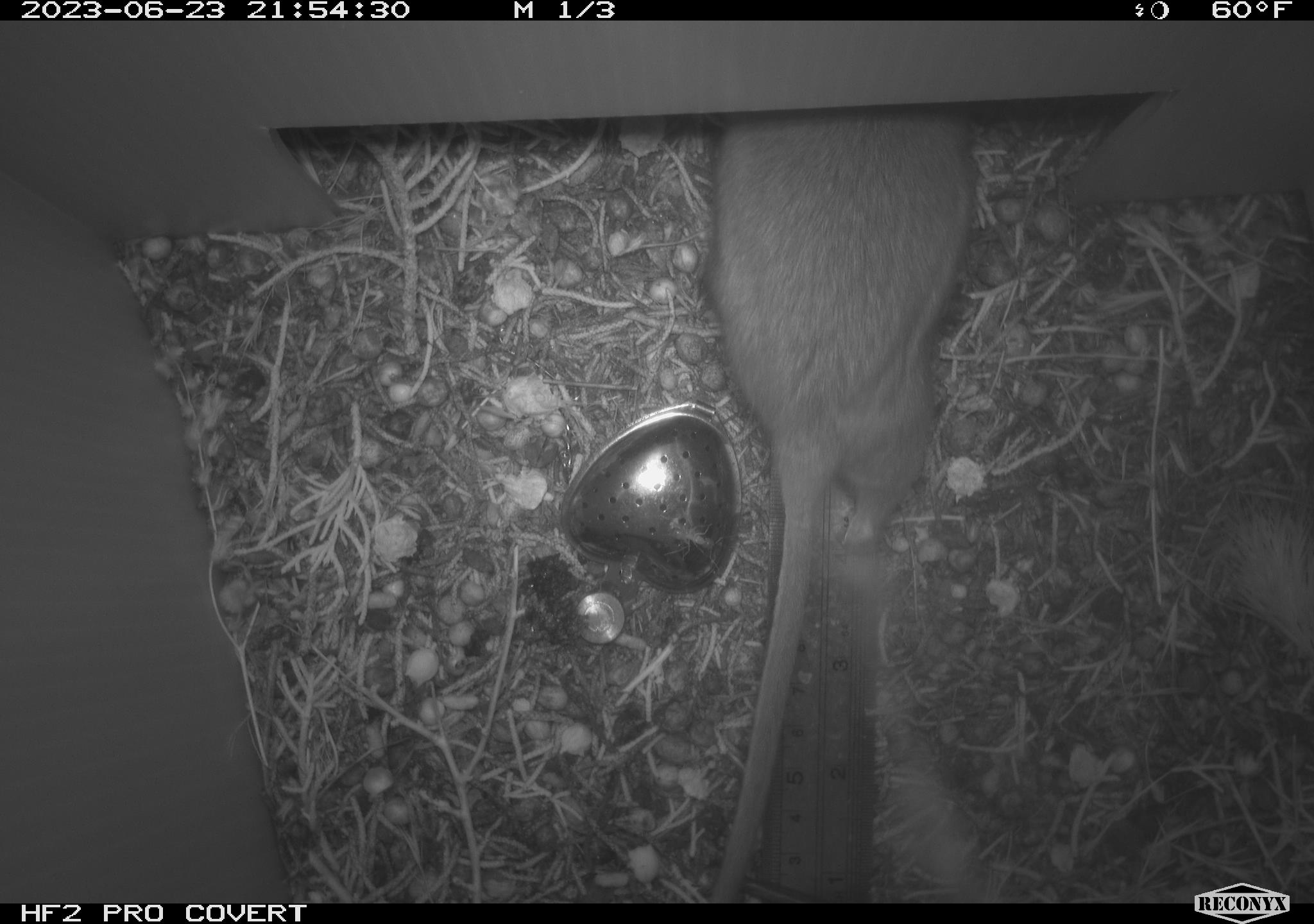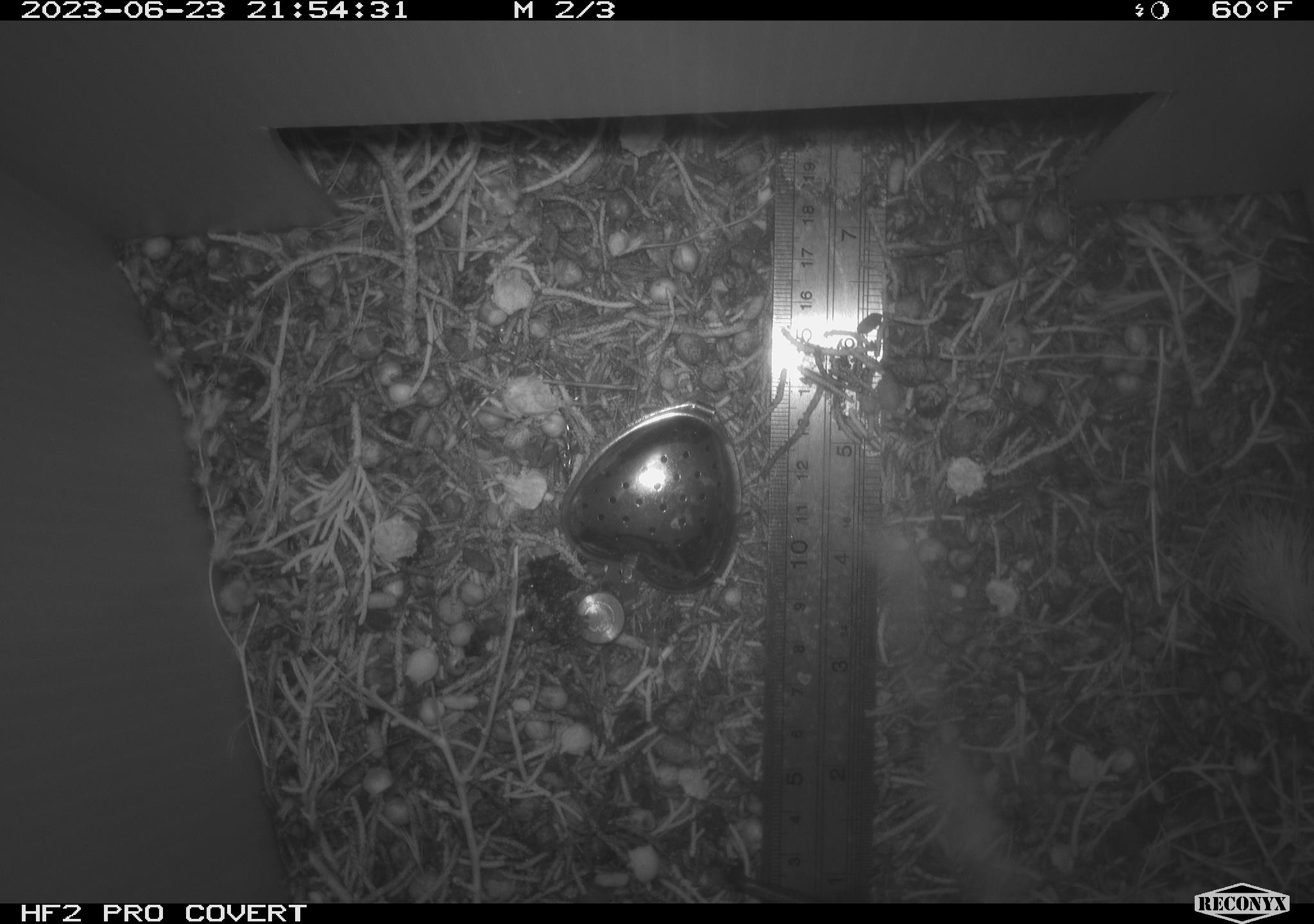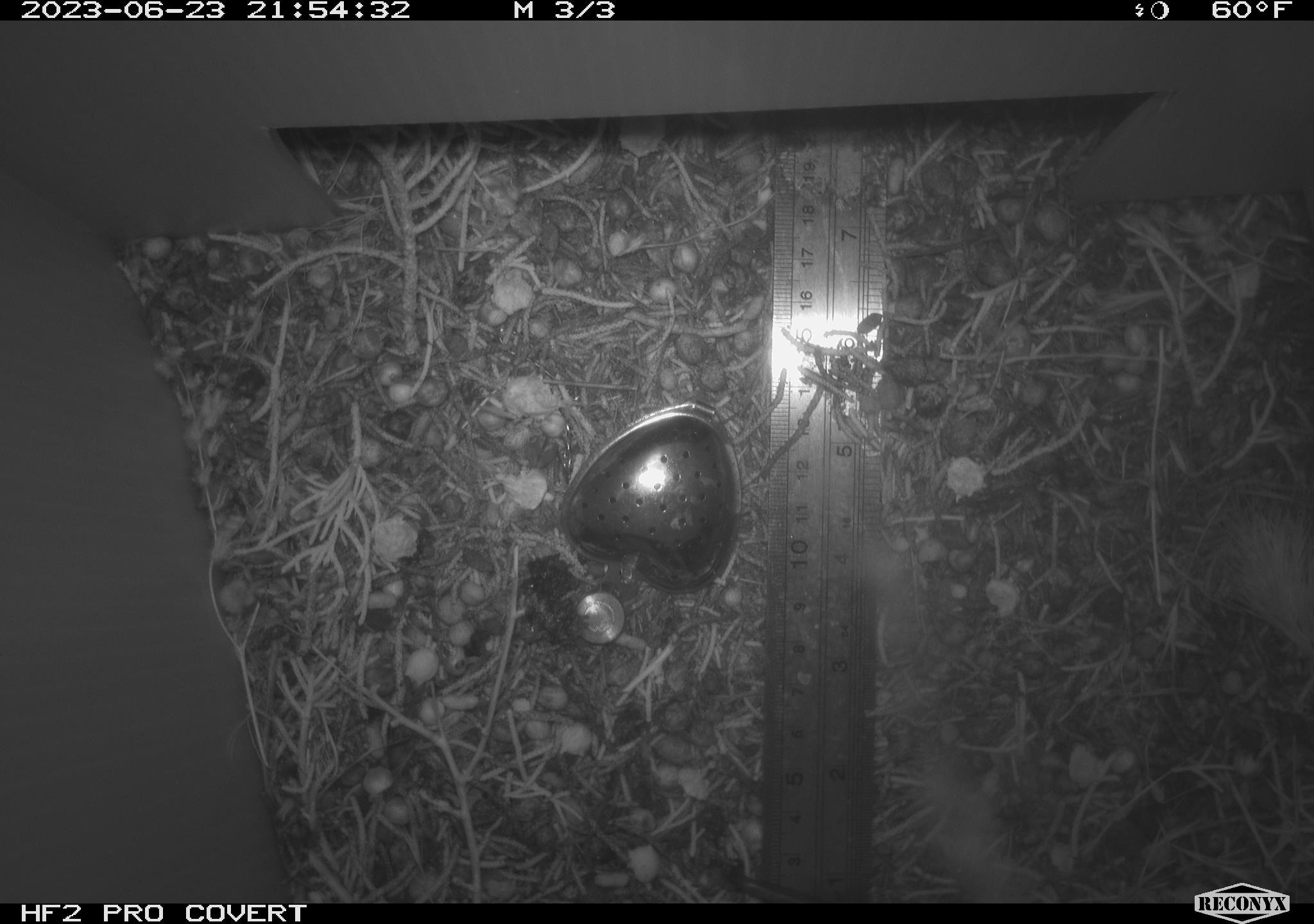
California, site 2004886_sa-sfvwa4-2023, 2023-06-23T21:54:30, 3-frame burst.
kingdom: Animalia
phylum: Chordata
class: Mammalia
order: Rodentia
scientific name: Rodentia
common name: mouse species